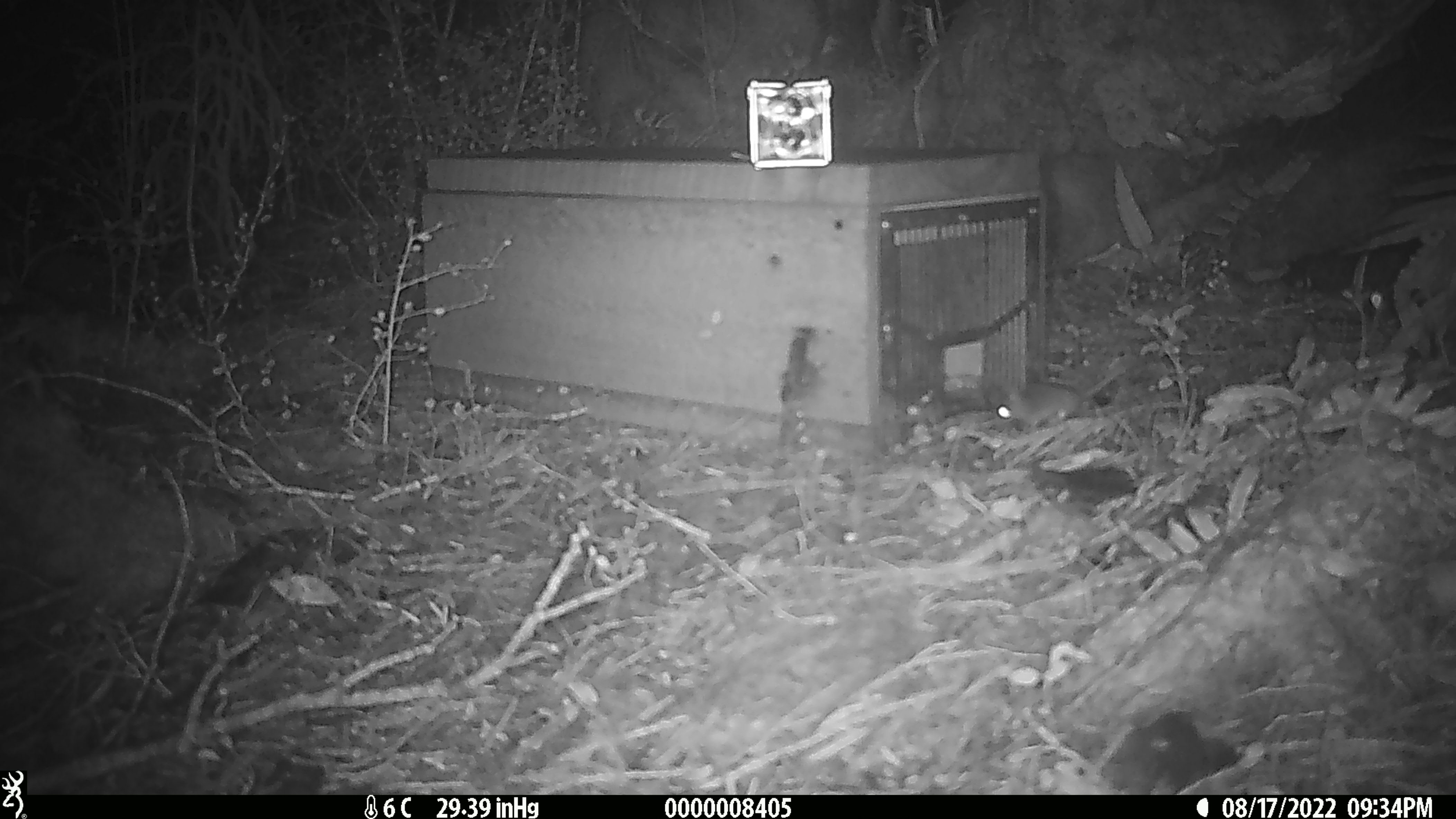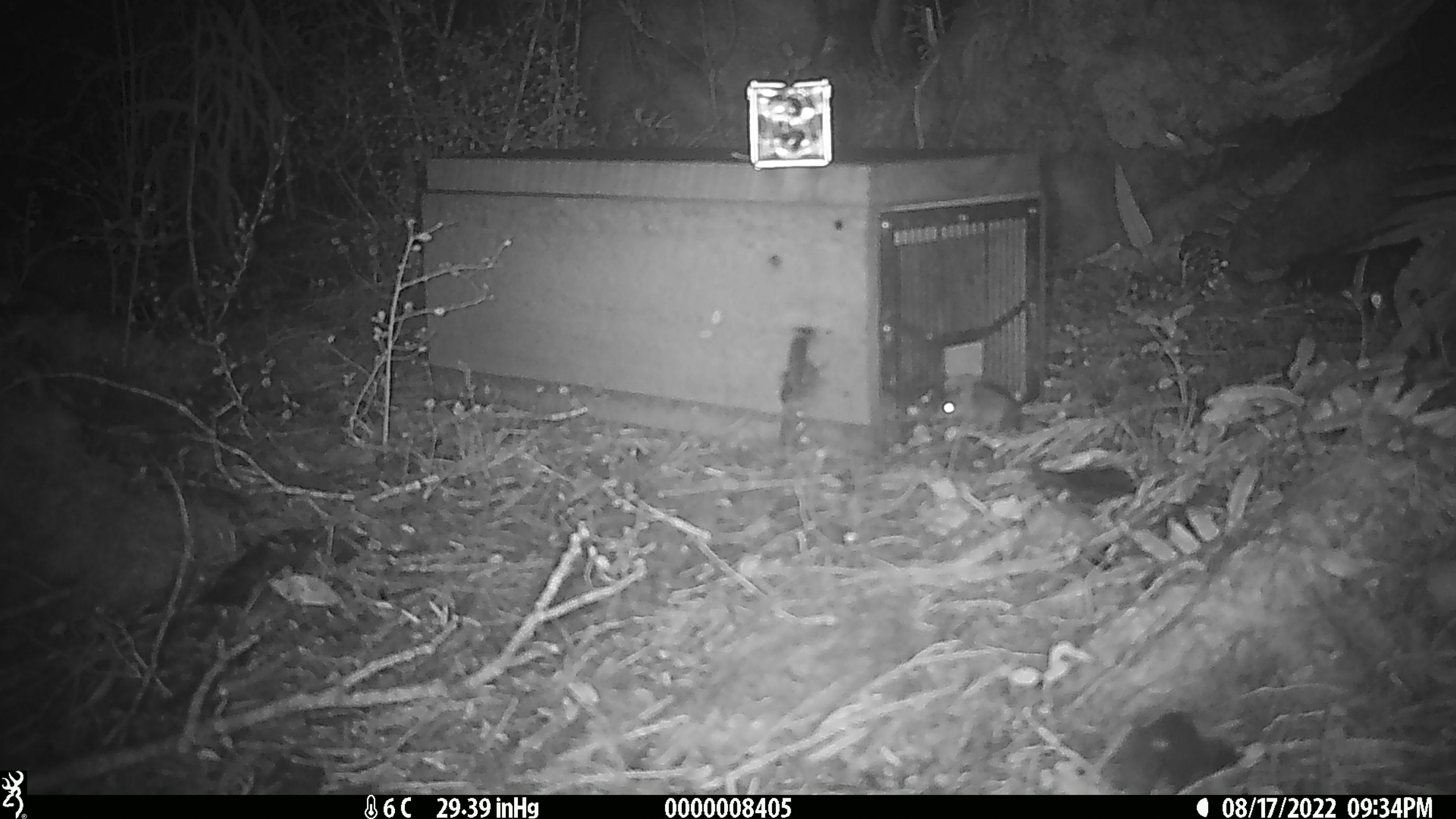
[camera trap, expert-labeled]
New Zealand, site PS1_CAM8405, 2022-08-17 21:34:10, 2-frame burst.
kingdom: Animalia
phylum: Chordata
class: Mammalia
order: Rodentia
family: Muridae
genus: Mus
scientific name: Mus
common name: mouse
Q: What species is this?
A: Mouse (Mus).